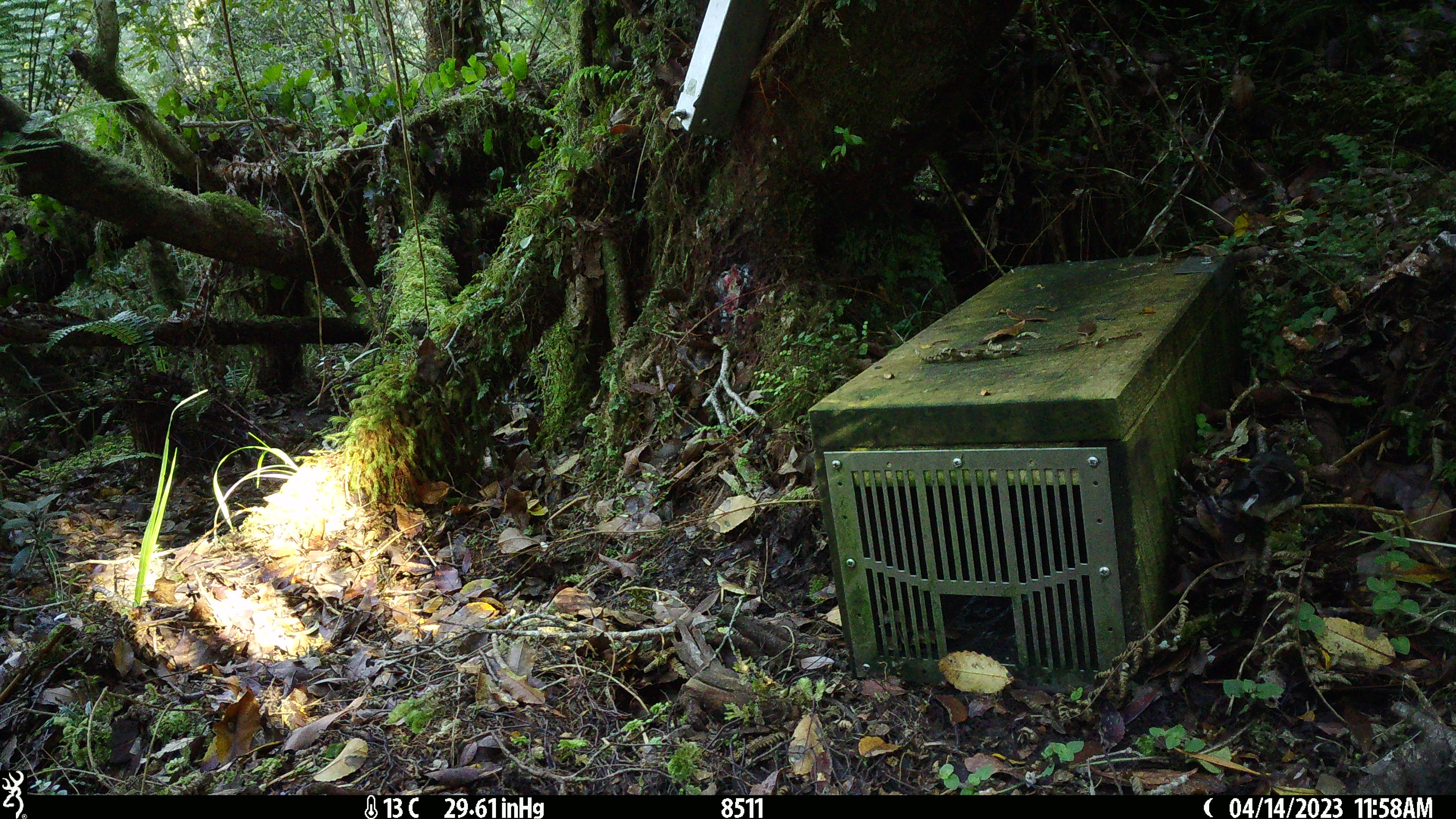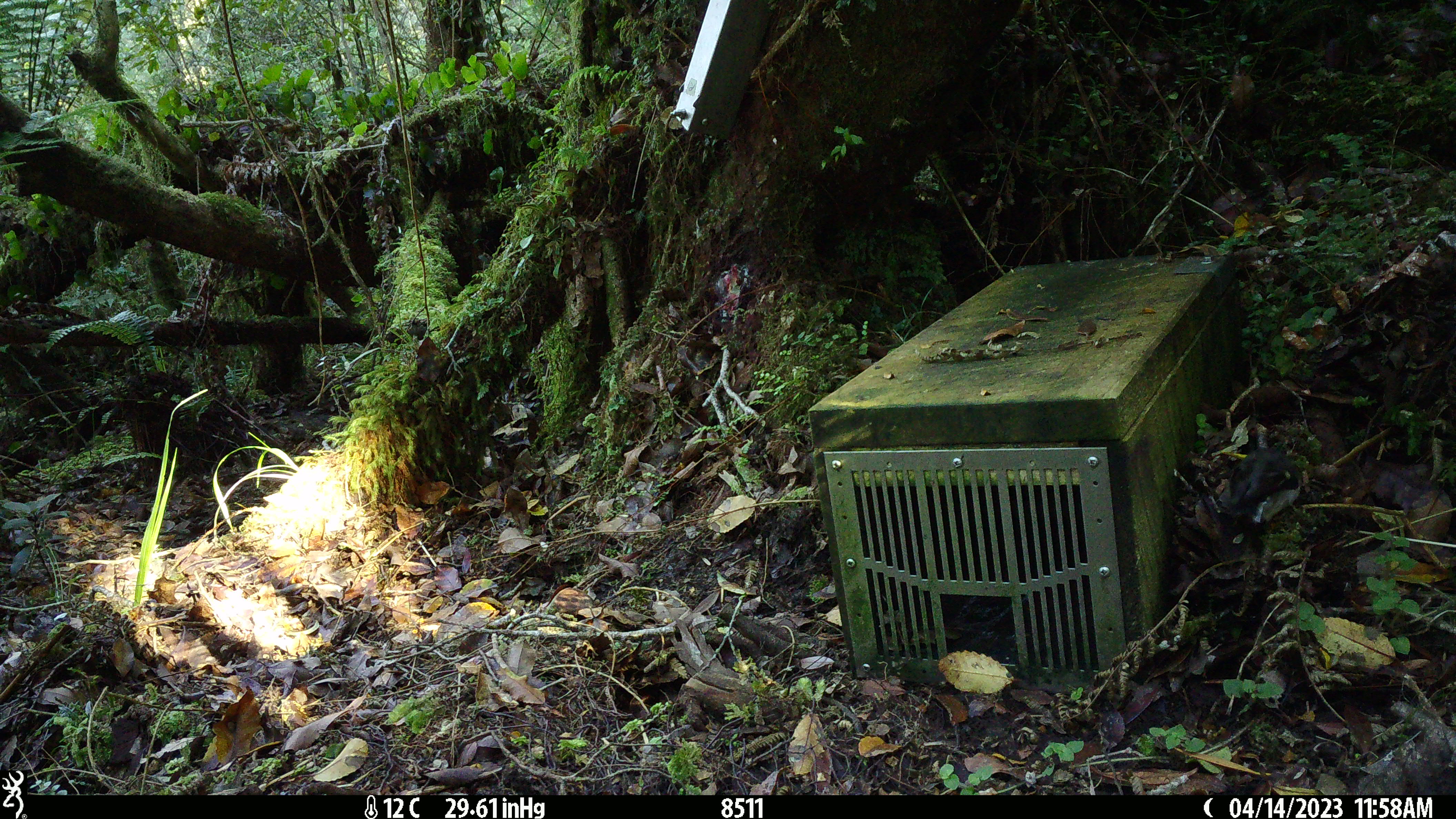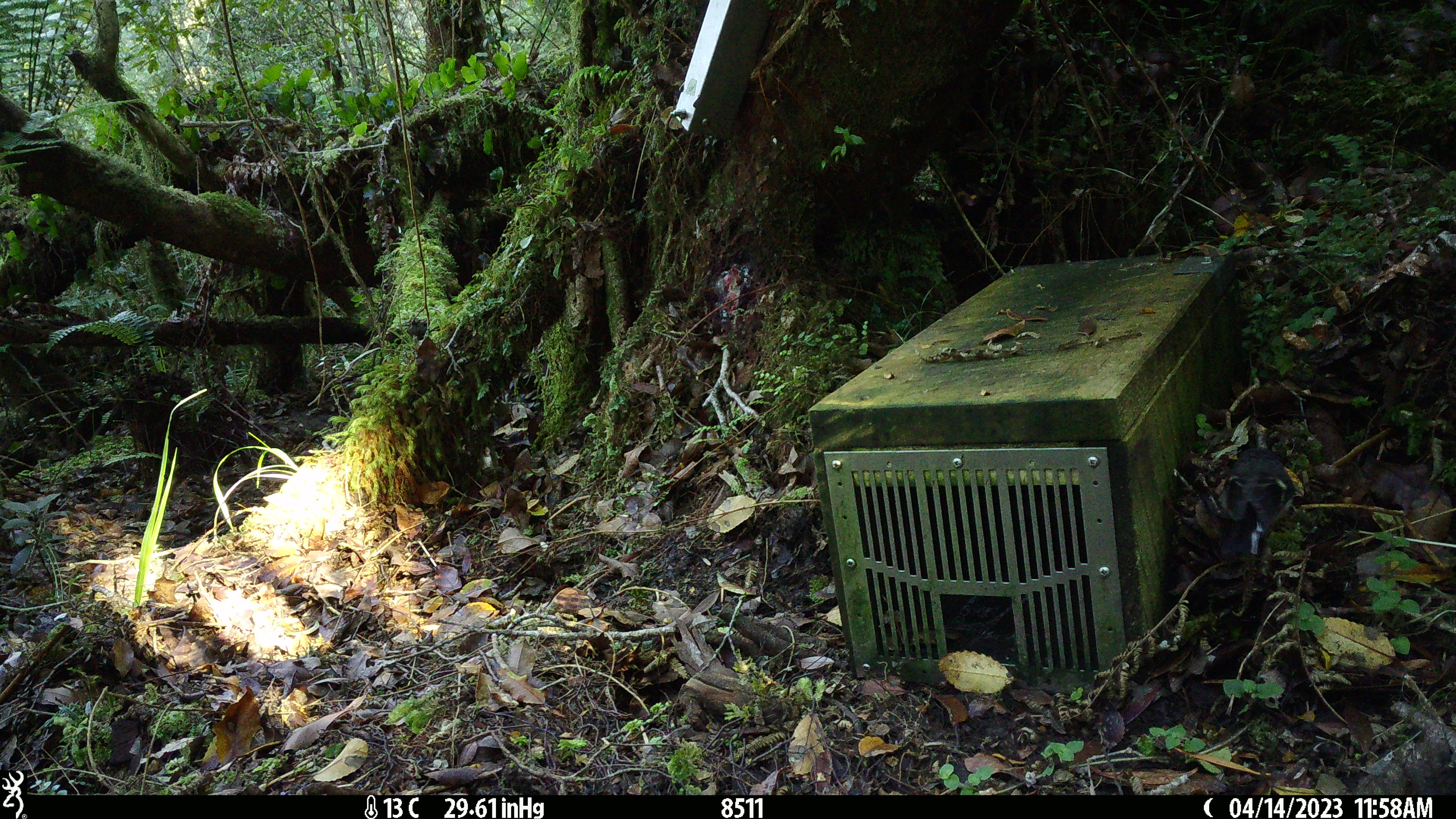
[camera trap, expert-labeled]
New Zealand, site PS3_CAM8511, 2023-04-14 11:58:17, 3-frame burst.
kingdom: Animalia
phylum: Chordata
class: Aves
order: Passeriformes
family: Petroicidae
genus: Petroica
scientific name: Petroica macrocephala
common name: tomtit